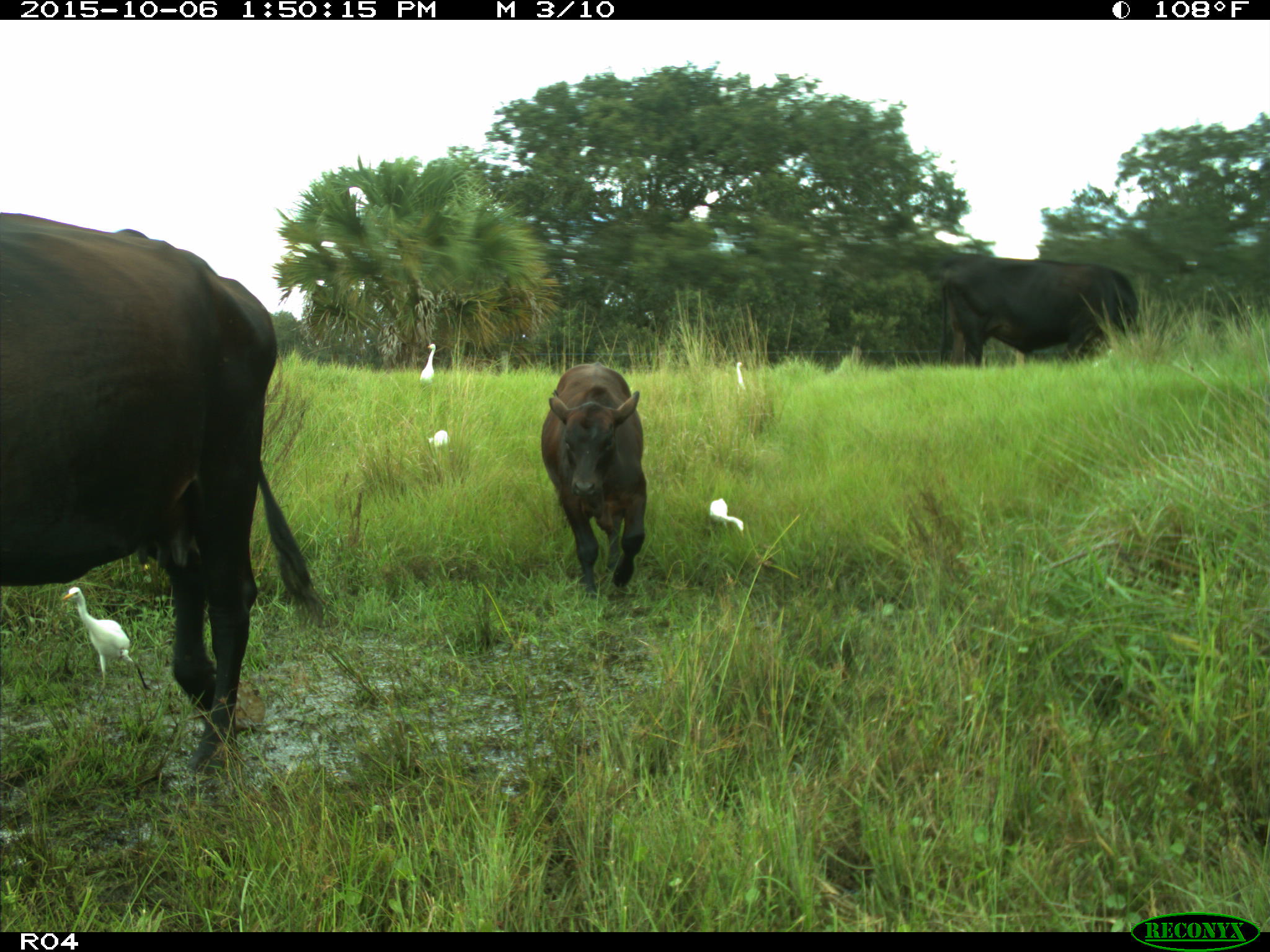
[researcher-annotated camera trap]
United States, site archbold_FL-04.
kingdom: Animalia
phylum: Chordata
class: Mammalia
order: Artiodactyla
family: Bovidae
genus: Bos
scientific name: Bos taurus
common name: domestic cow